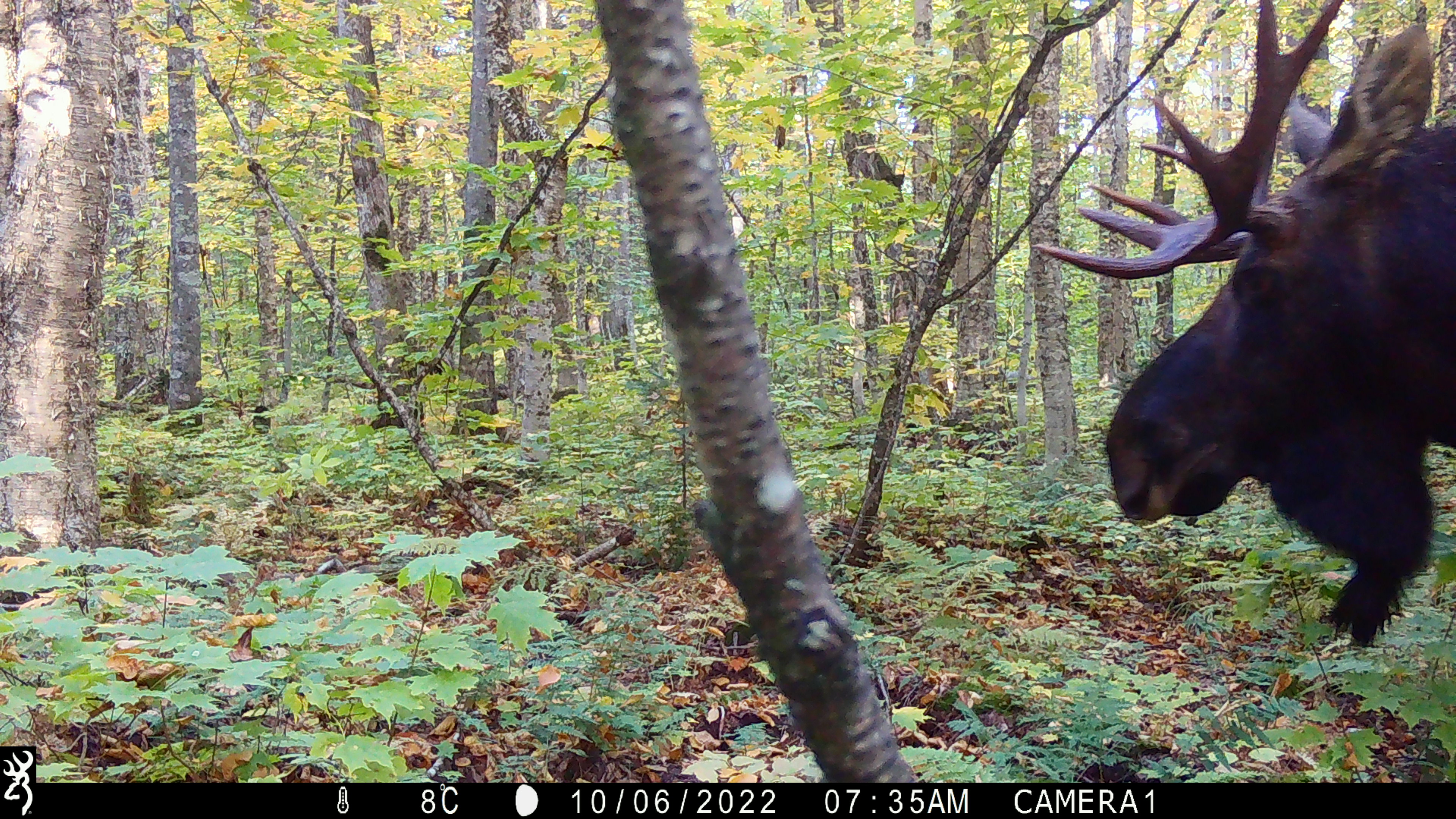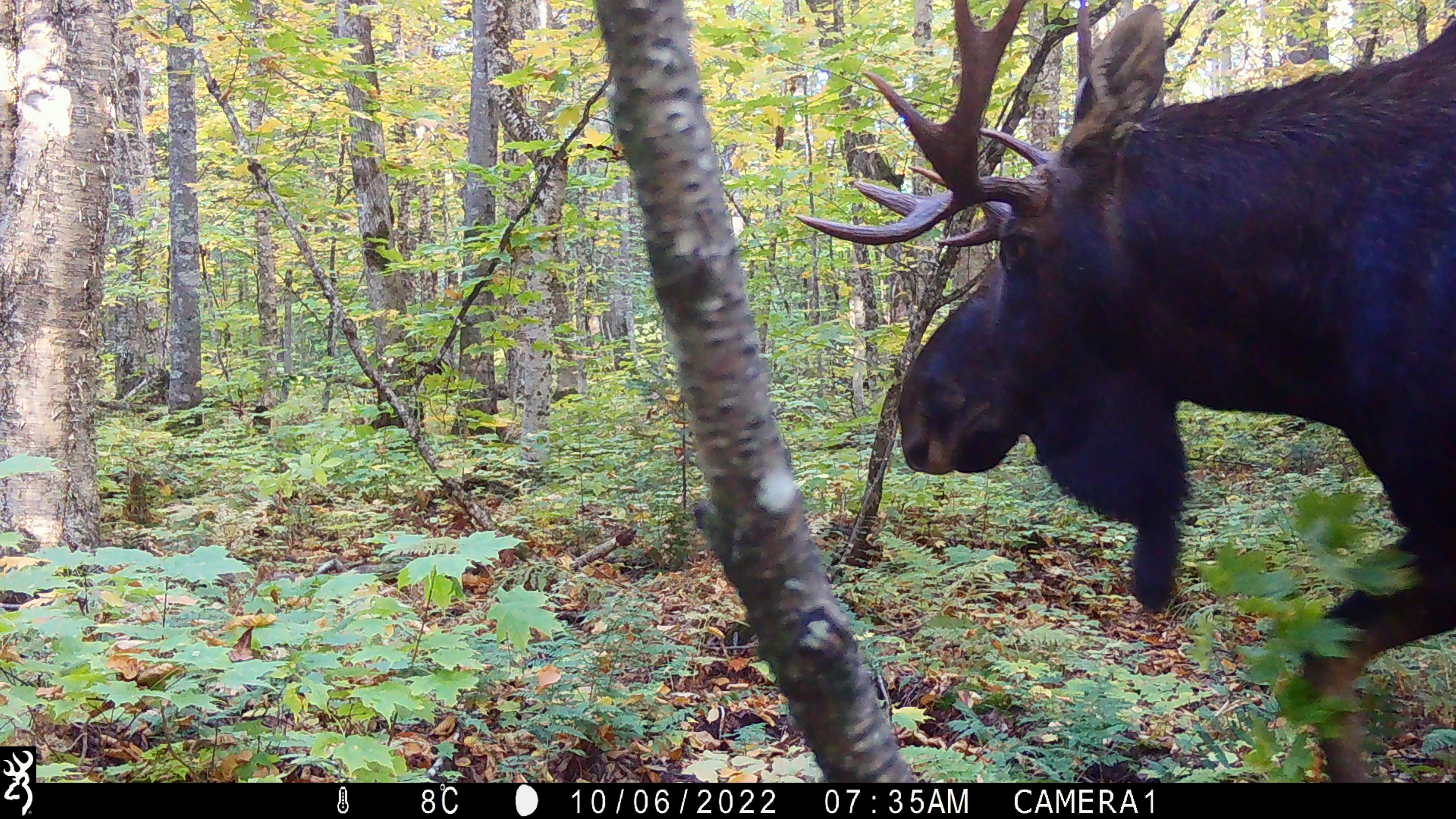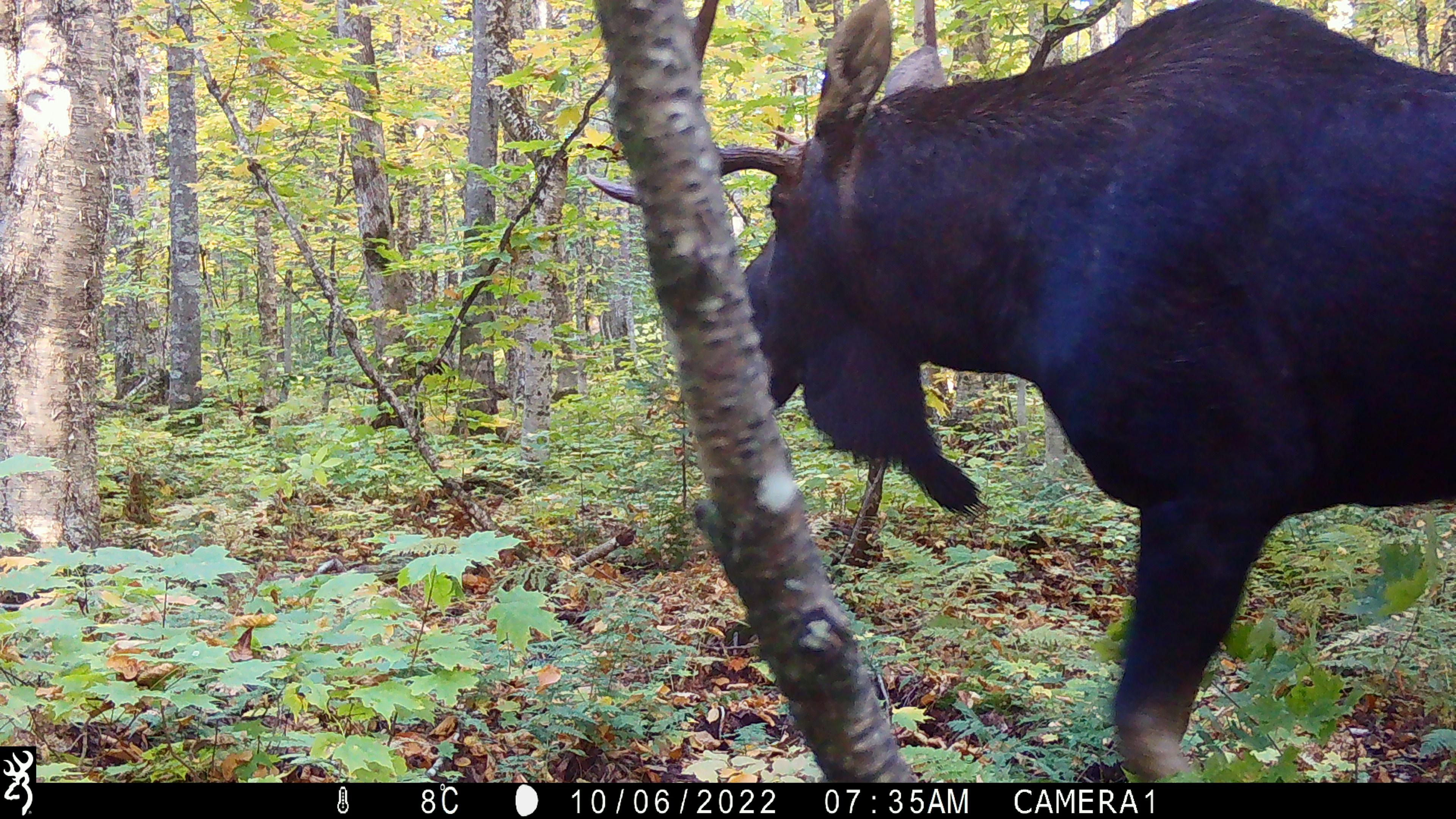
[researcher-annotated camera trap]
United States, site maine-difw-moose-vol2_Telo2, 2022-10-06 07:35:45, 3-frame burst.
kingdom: Animalia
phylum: Chordata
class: Mammalia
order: Artiodactyla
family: Cervidae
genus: Alces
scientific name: Alces alces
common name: moose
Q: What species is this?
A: Moose (Alces alces).